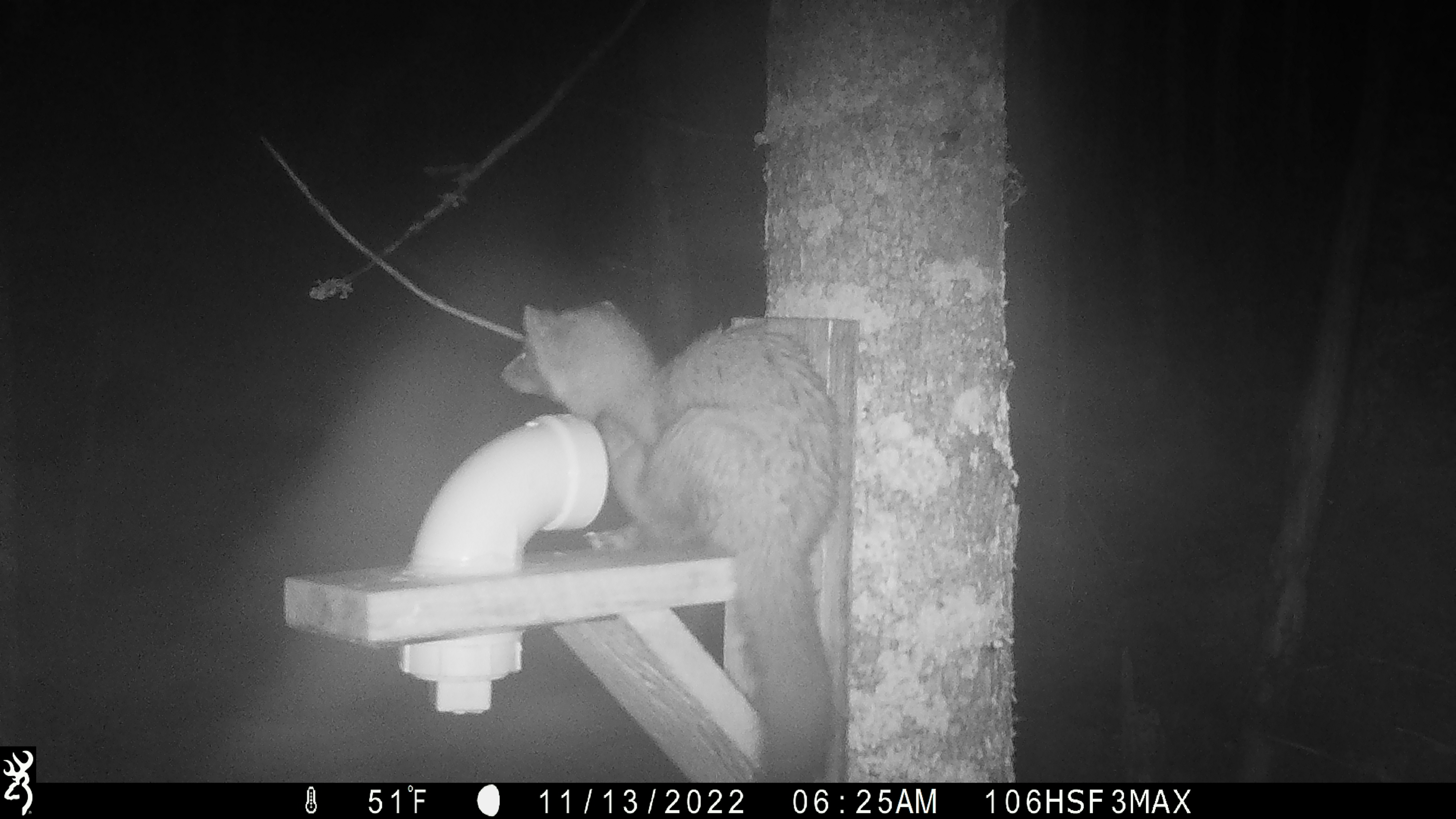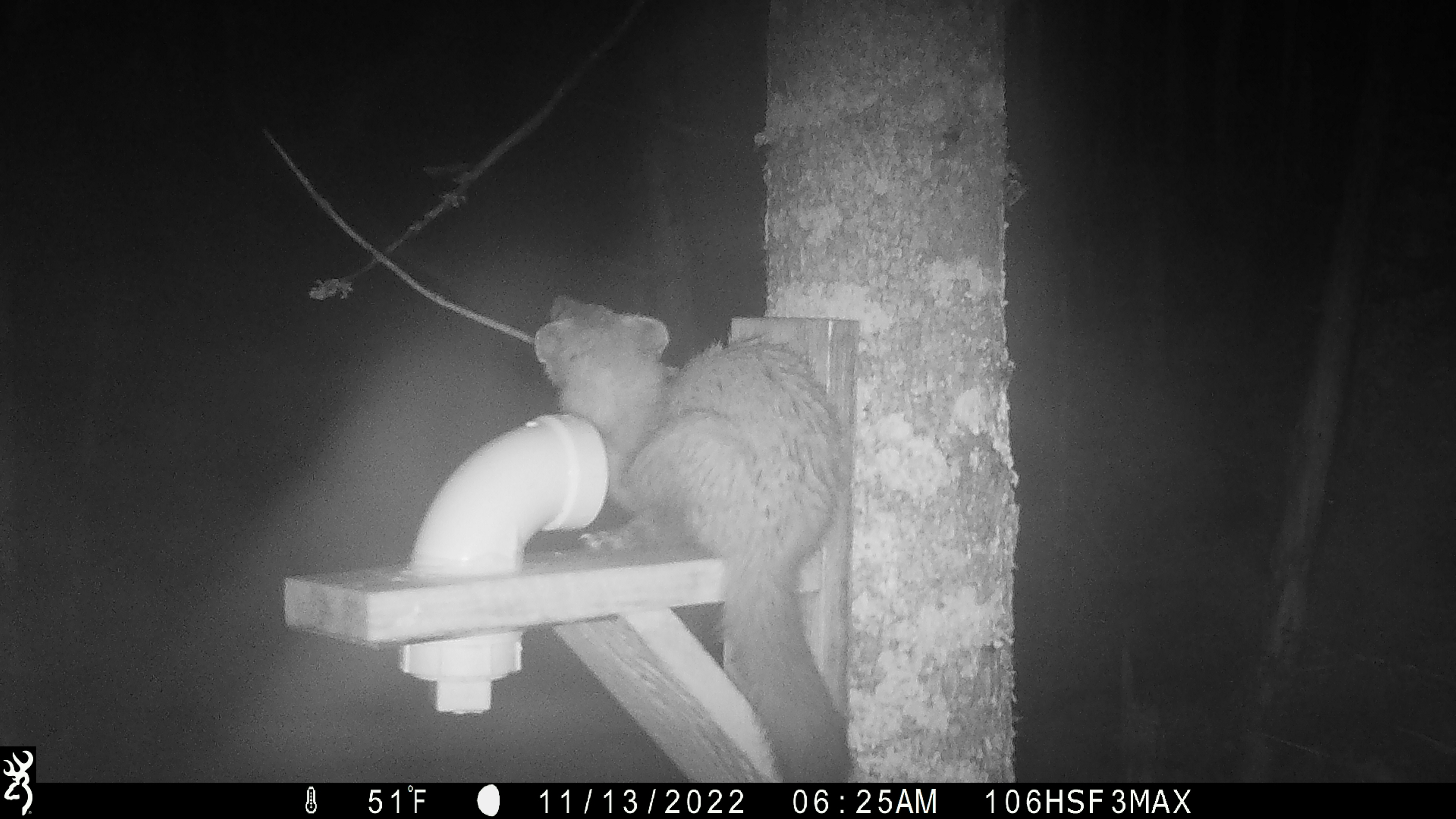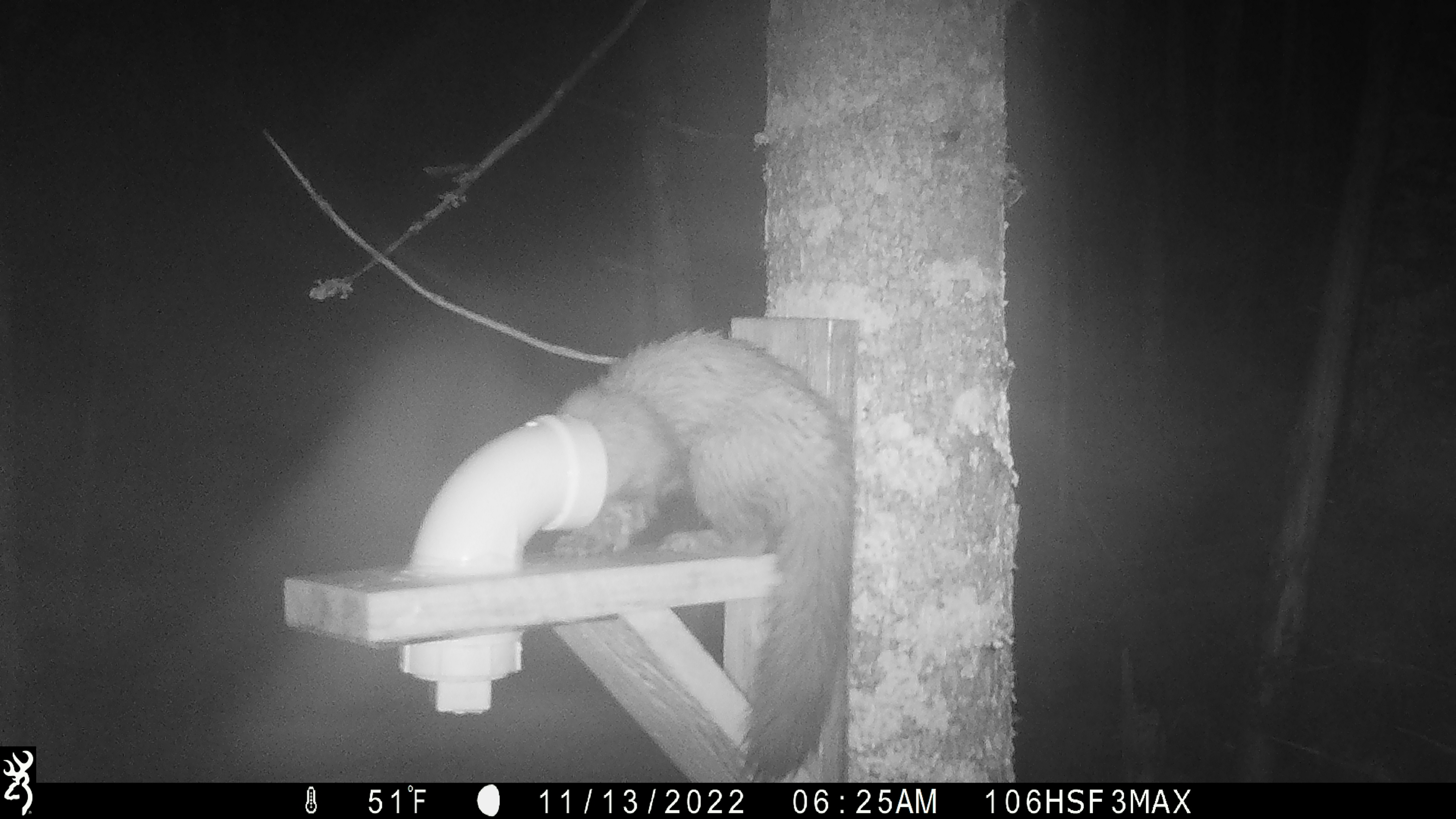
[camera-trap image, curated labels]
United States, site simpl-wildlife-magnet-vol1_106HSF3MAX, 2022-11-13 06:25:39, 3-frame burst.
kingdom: Animalia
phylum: Chordata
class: Mammalia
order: Carnivora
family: Mustelidae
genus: Martes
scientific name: Martes americana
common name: american marten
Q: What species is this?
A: American marten (Martes americana).